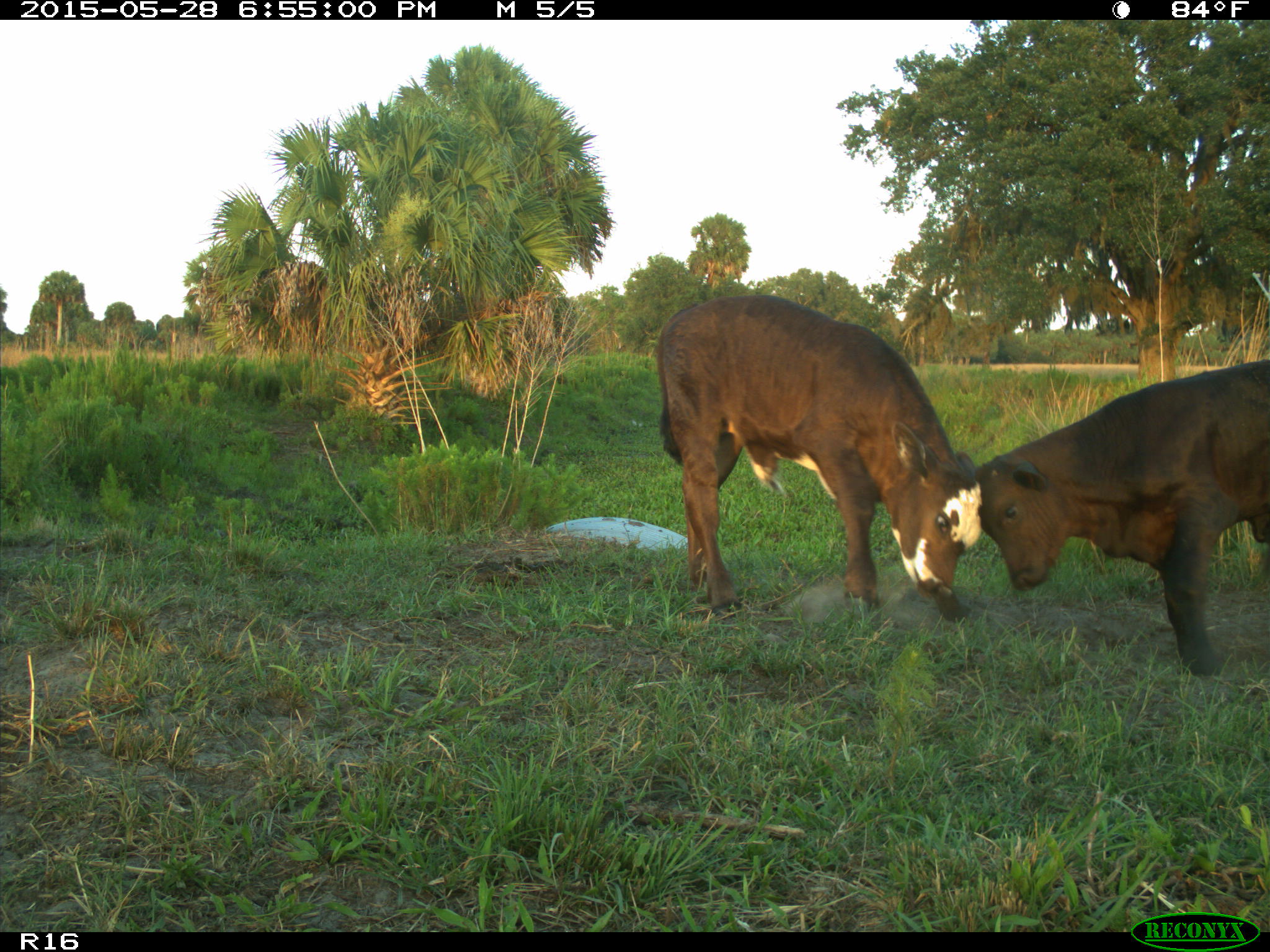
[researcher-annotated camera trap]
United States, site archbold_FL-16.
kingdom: Animalia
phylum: Chordata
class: Mammalia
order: Artiodactyla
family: Bovidae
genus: Bos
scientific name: Bos taurus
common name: domestic cow